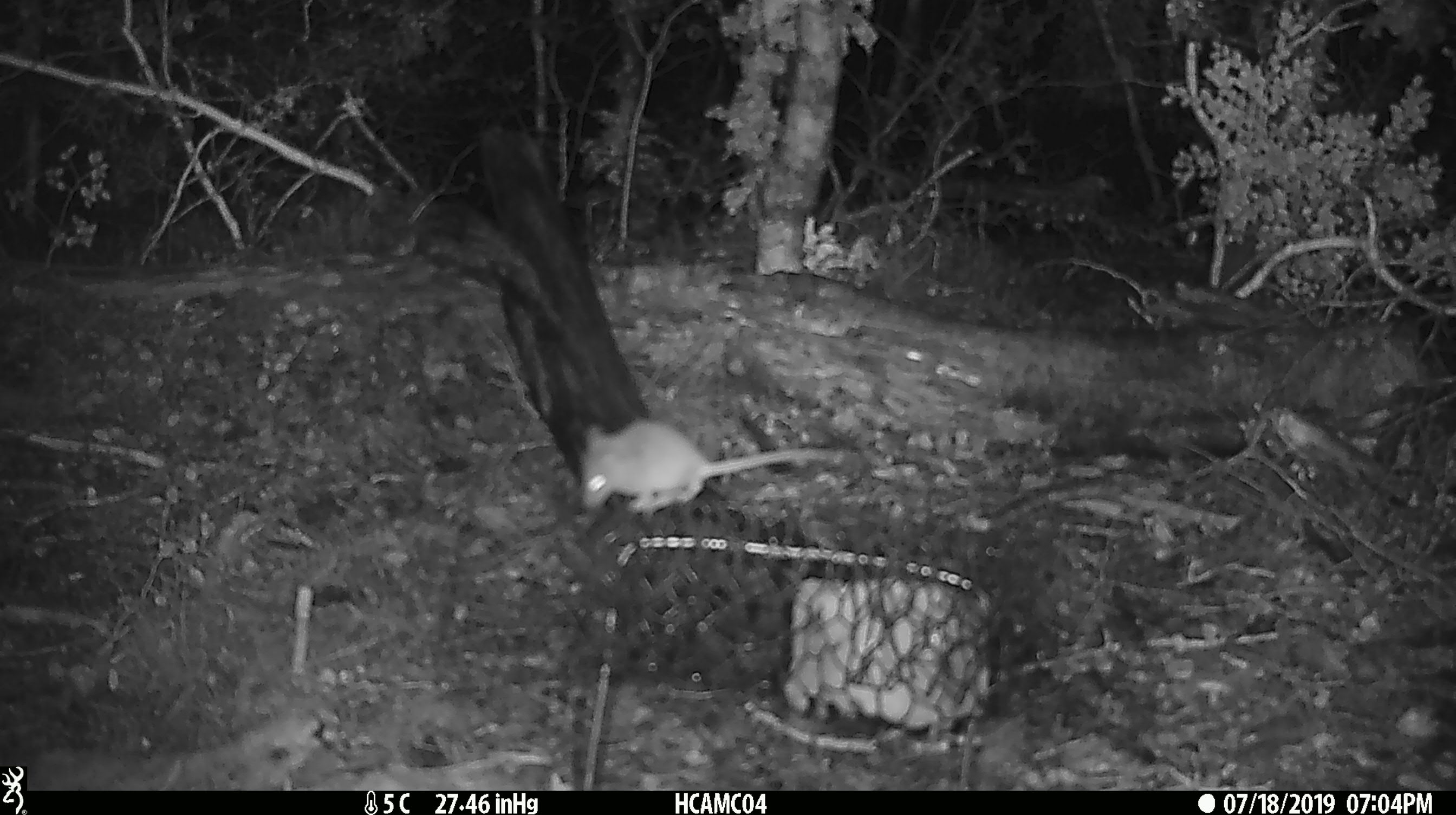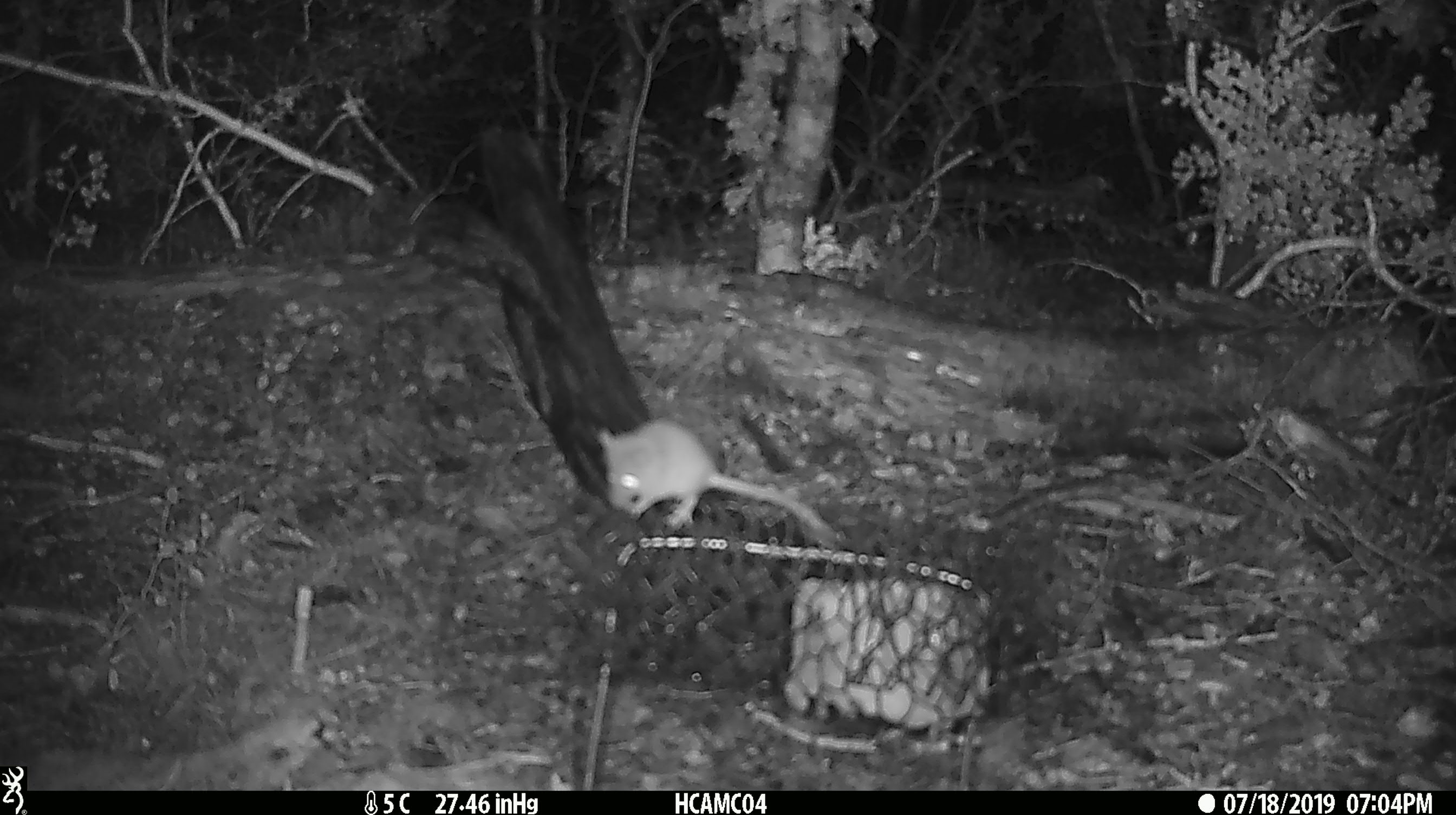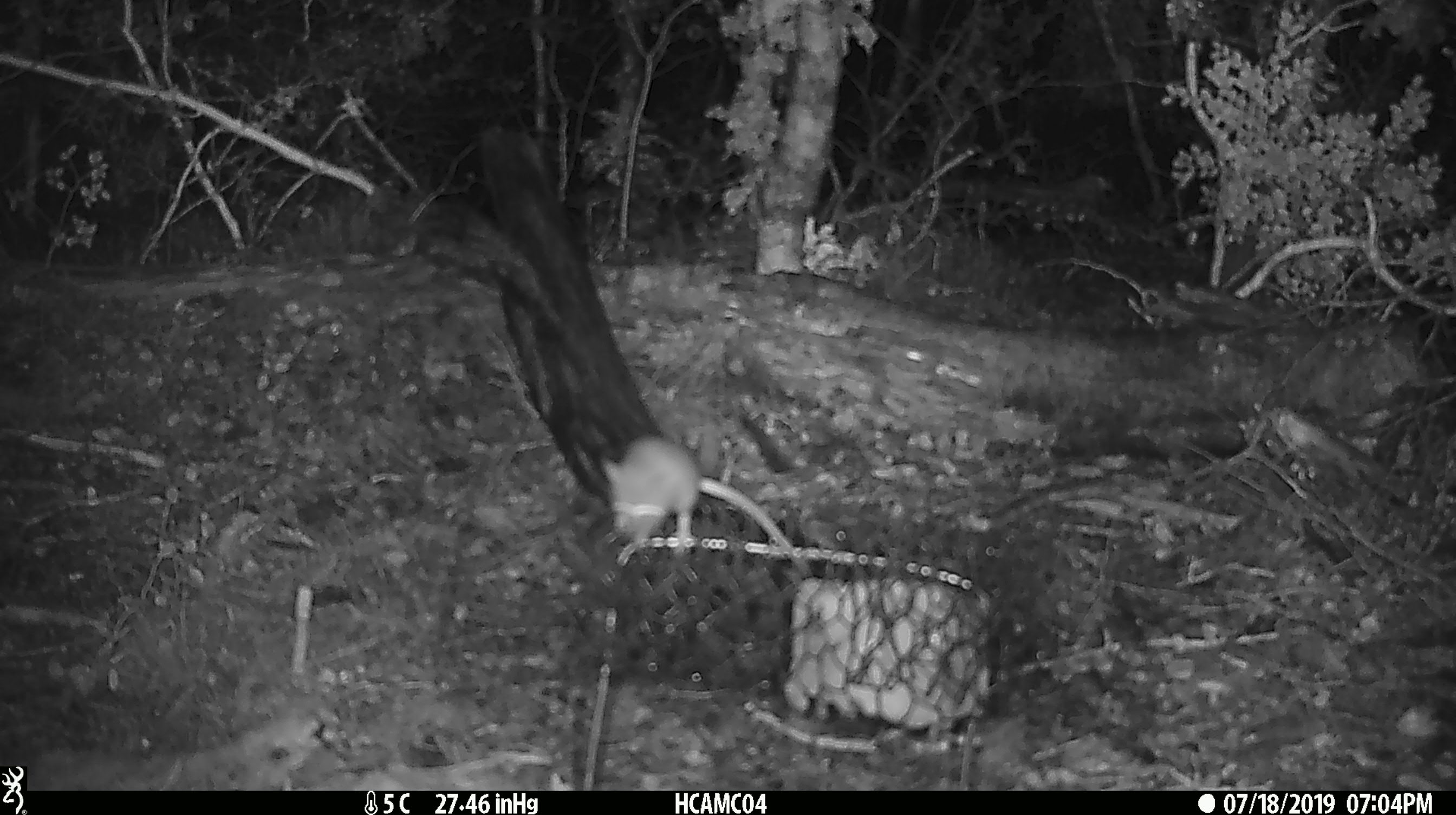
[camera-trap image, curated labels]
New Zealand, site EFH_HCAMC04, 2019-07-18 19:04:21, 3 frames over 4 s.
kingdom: Animalia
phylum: Chordata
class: Mammalia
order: Rodentia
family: Muridae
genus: Mus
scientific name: Mus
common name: mouse